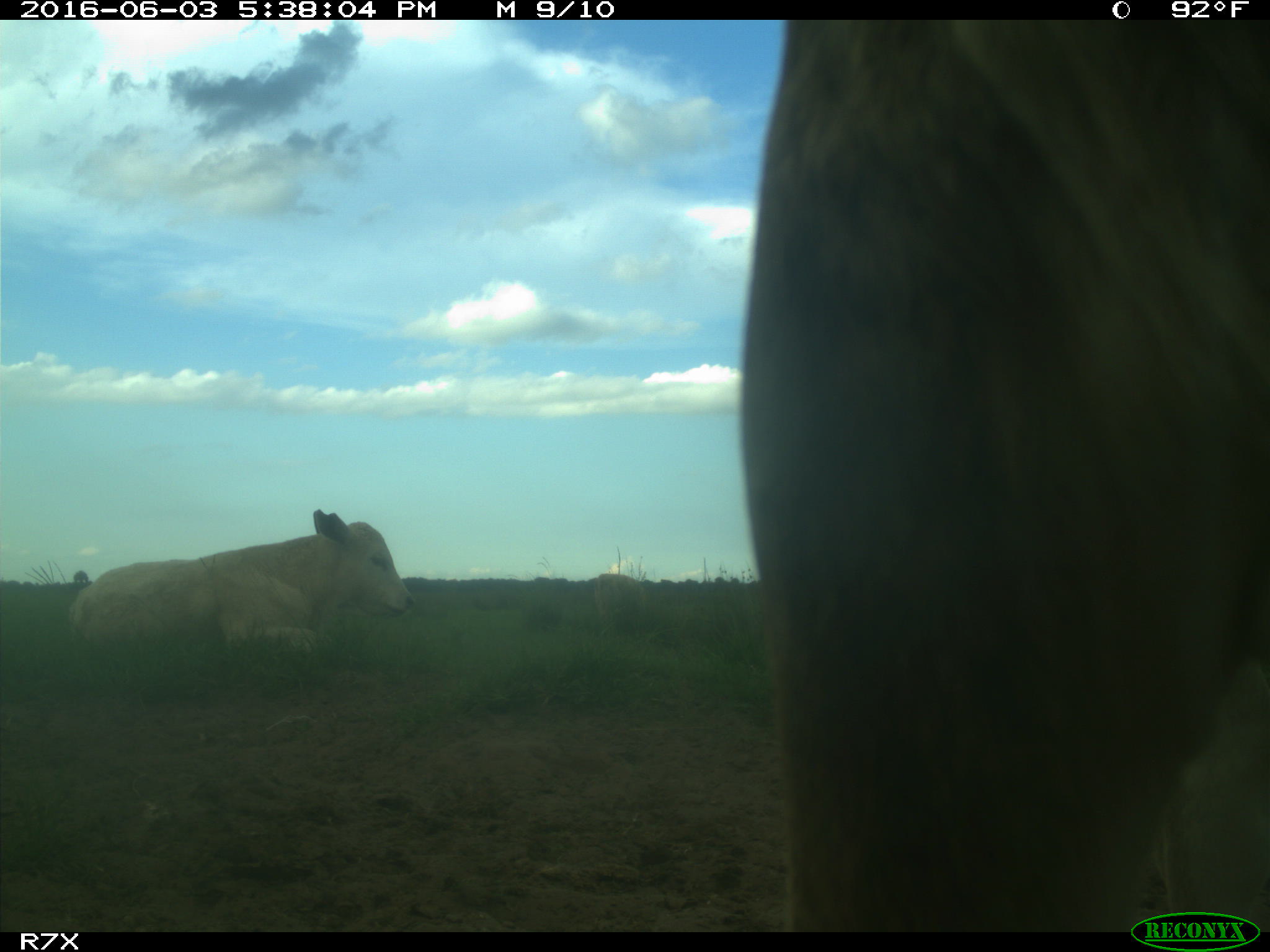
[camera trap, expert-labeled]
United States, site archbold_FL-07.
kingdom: Animalia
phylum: Chordata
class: Mammalia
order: Artiodactyla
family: Bovidae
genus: Bos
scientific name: Bos taurus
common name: domestic cow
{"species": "Bos taurus (domestic cow)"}